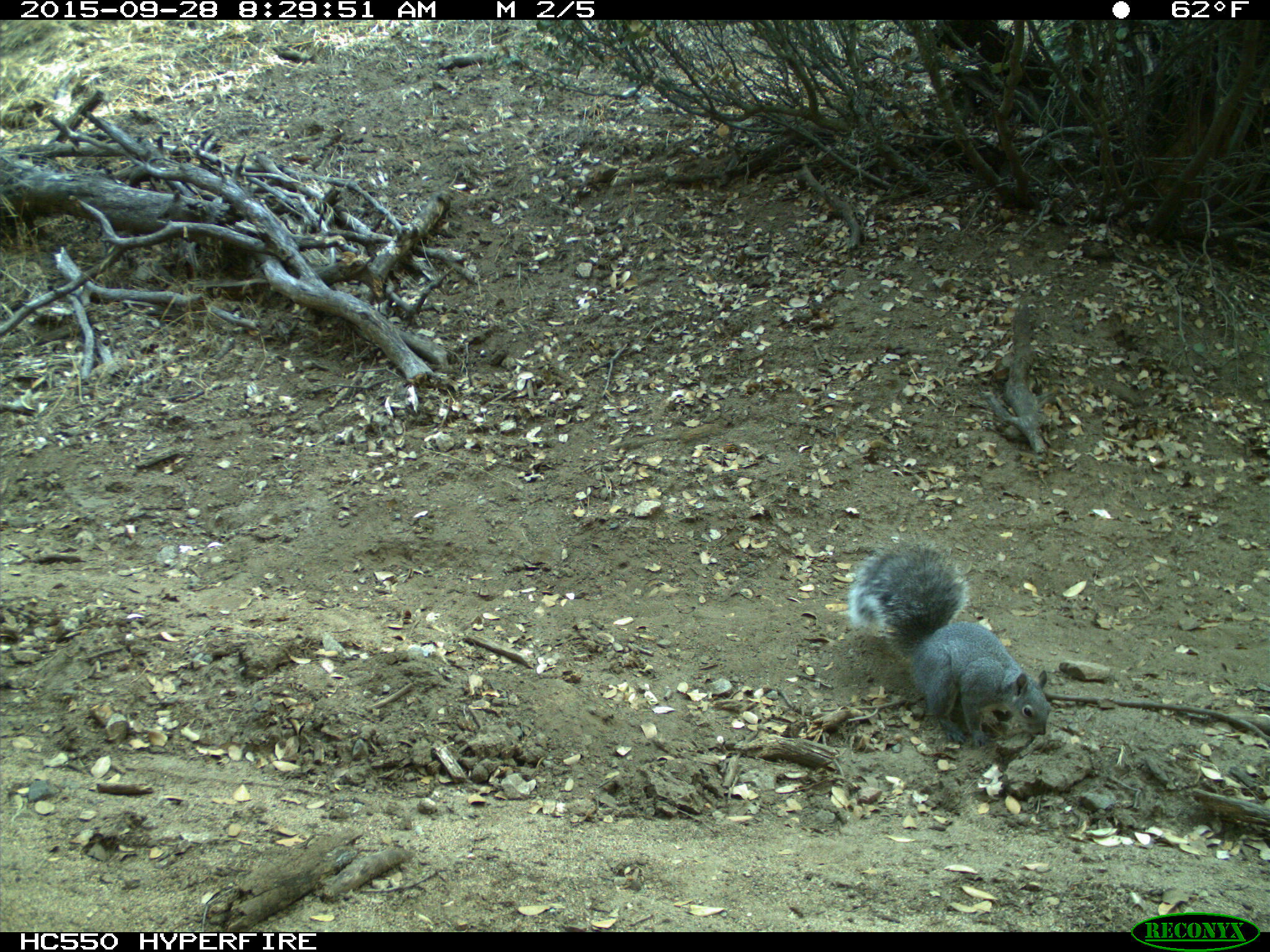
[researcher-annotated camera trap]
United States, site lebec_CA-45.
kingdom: Animalia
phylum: Chordata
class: Mammalia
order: Rodentia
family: Sciuridae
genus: Sciurus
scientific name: Sciurus carolinensis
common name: eastern gray squirrel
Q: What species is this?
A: Sciurus carolinensis (eastern gray squirrel).